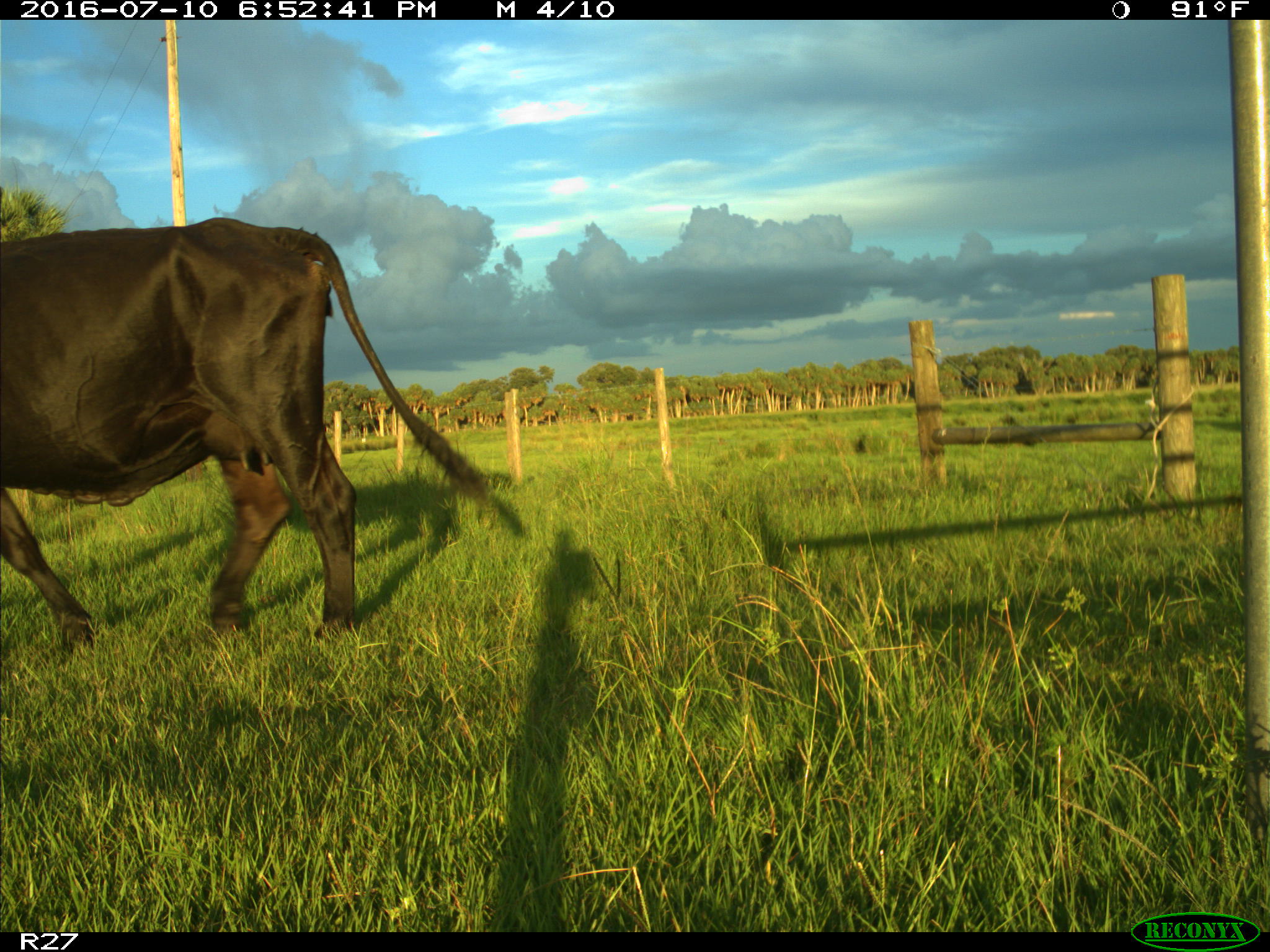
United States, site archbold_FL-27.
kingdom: Animalia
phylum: Chordata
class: Mammalia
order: Artiodactyla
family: Bovidae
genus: Bos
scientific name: Bos taurus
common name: domestic cow